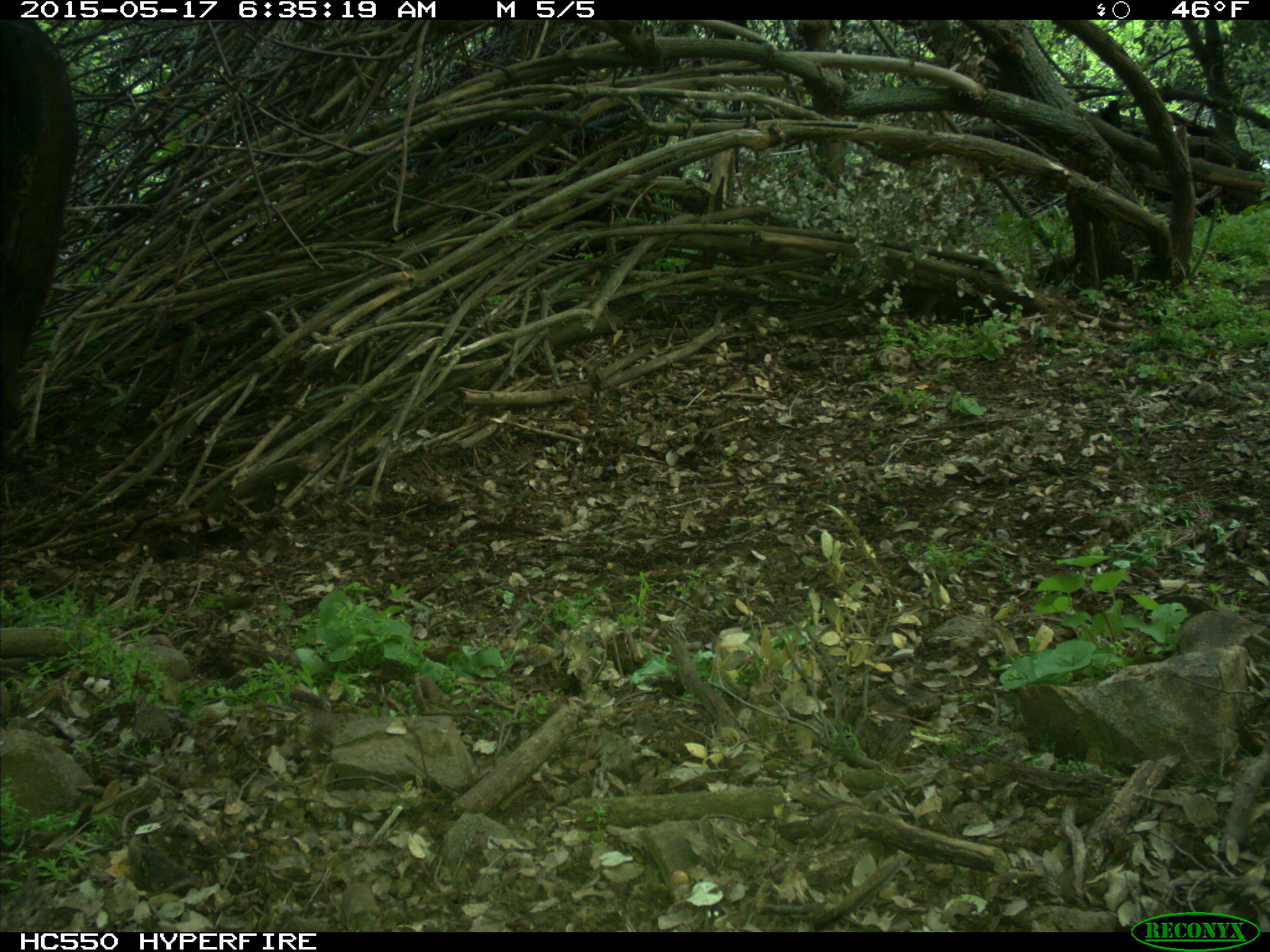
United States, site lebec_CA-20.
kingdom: Animalia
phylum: Chordata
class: Mammalia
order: Artiodactyla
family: Bovidae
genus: Bos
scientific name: Bos taurus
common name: domestic cow